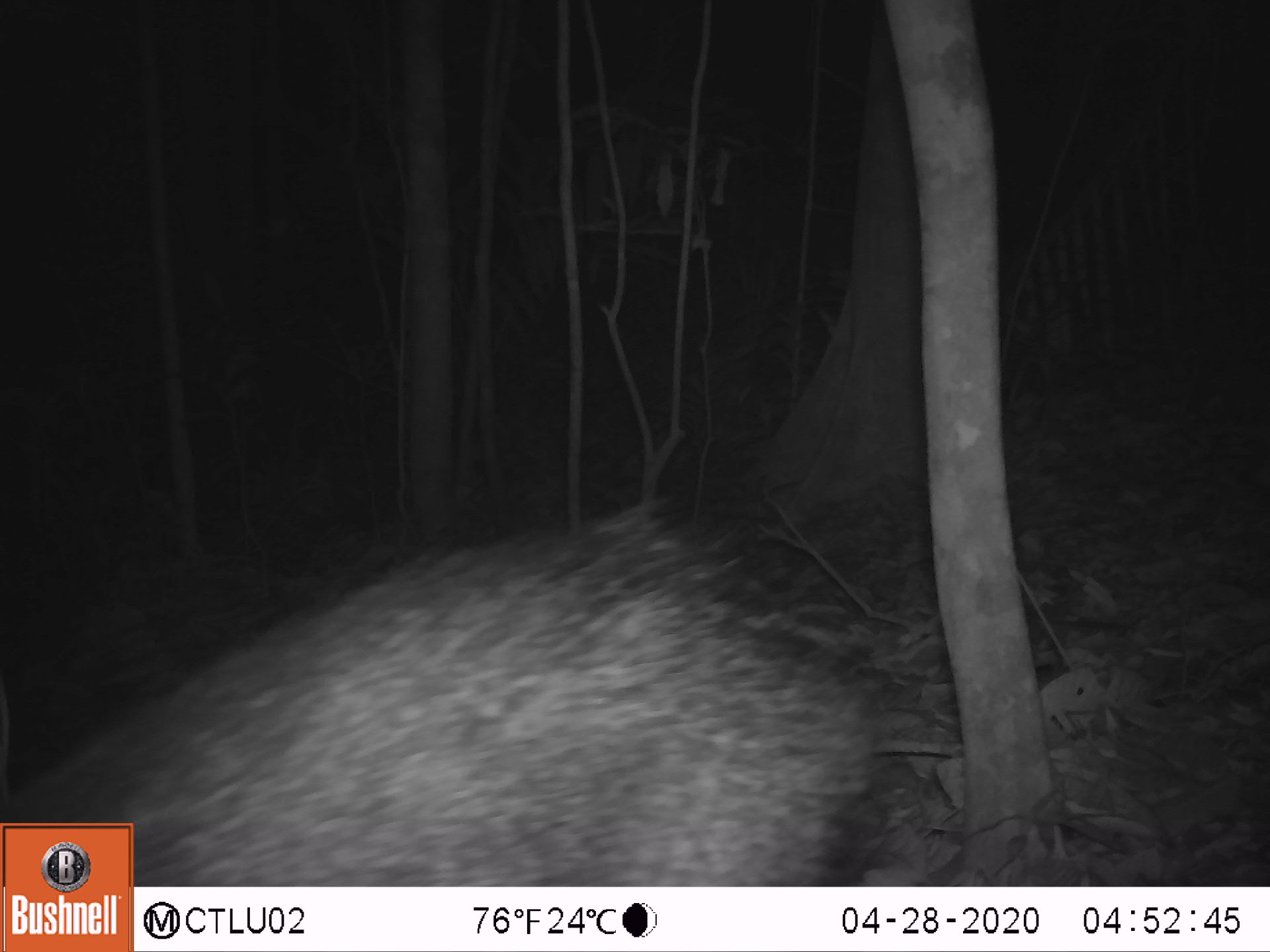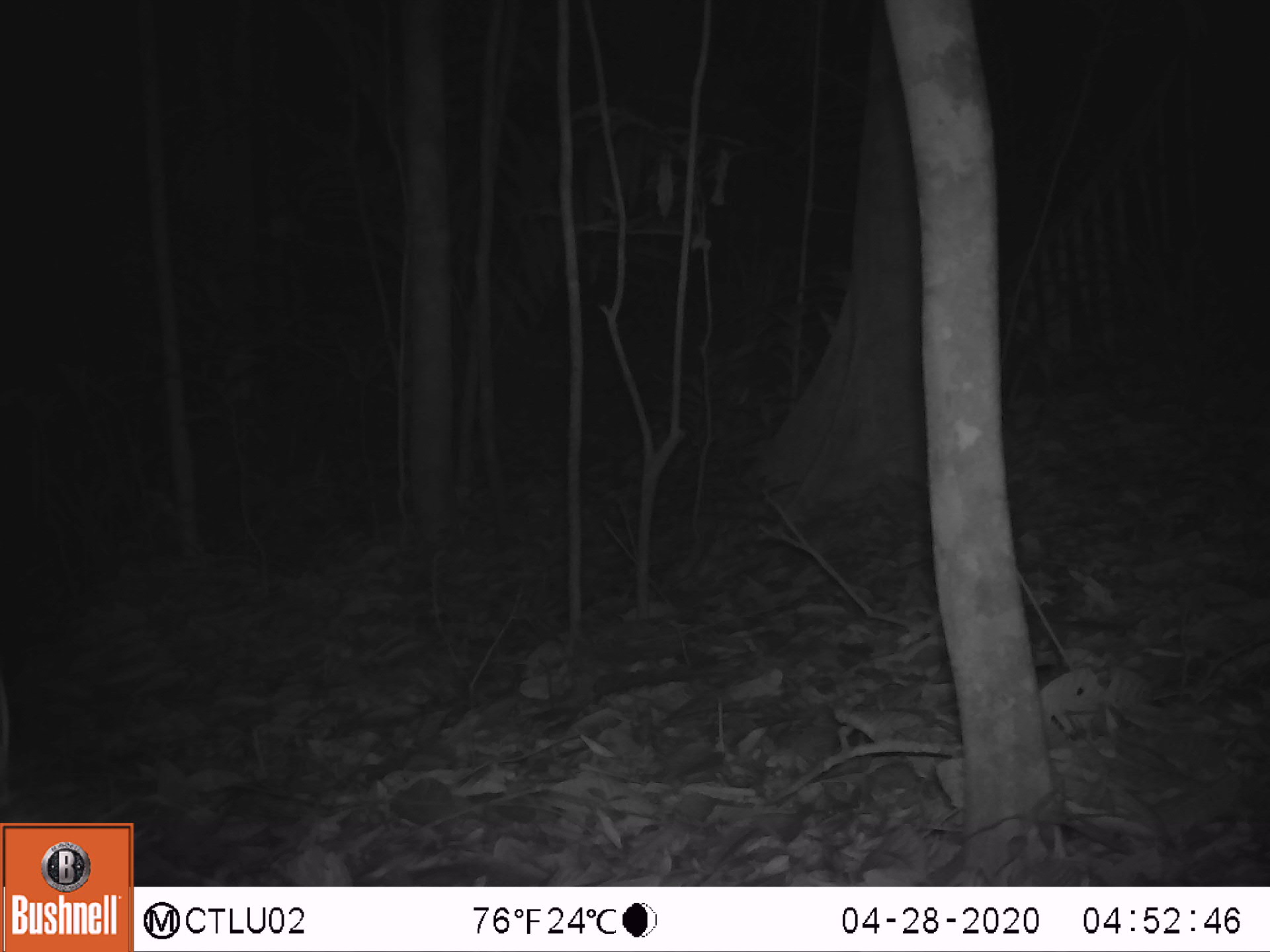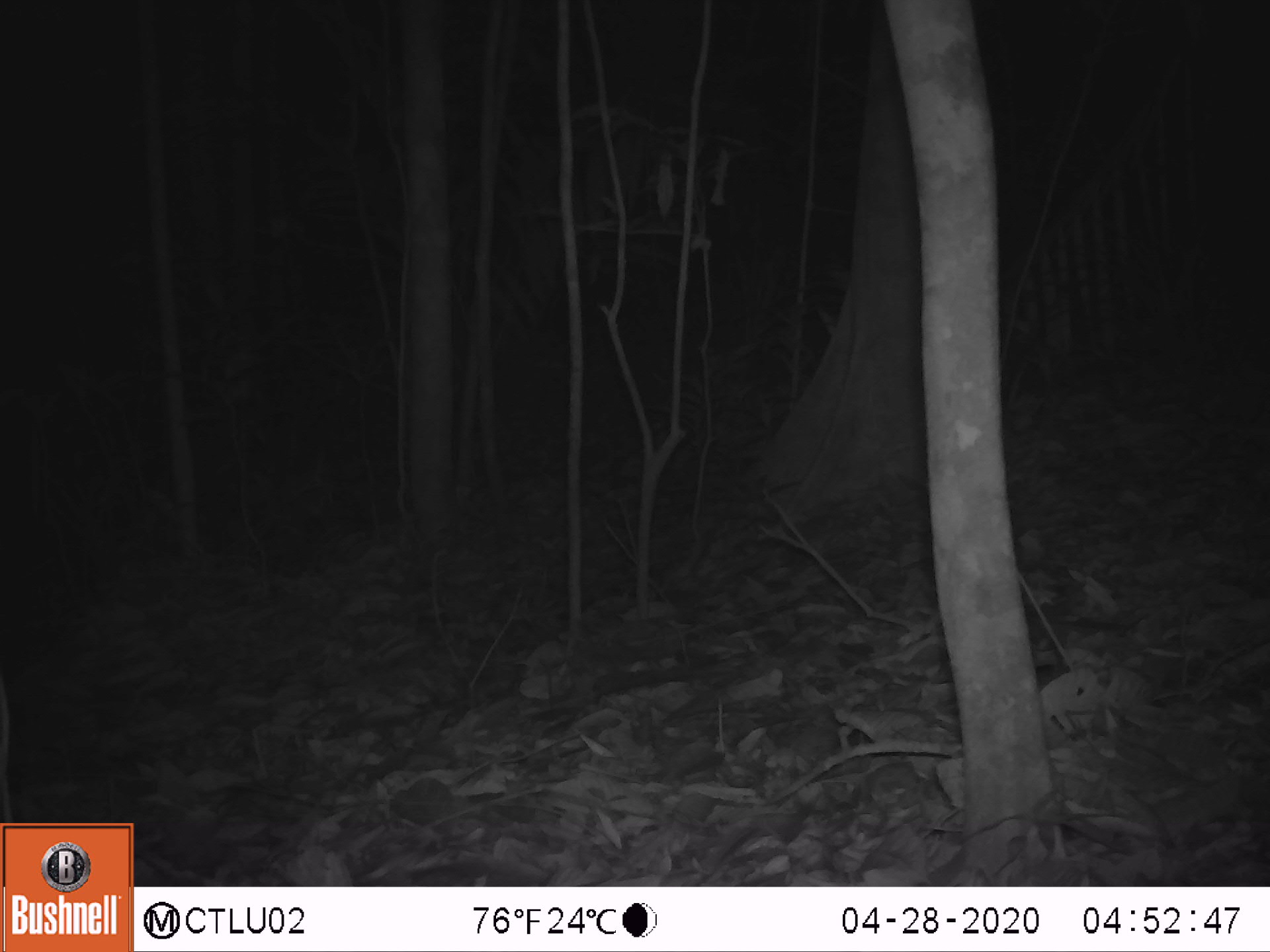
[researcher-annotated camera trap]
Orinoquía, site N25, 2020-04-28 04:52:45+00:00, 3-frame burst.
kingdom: Animalia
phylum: Chordata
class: Mammalia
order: Artiodactyla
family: Tayassuidae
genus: Pecari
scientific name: Pecari tajacu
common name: collared peccary